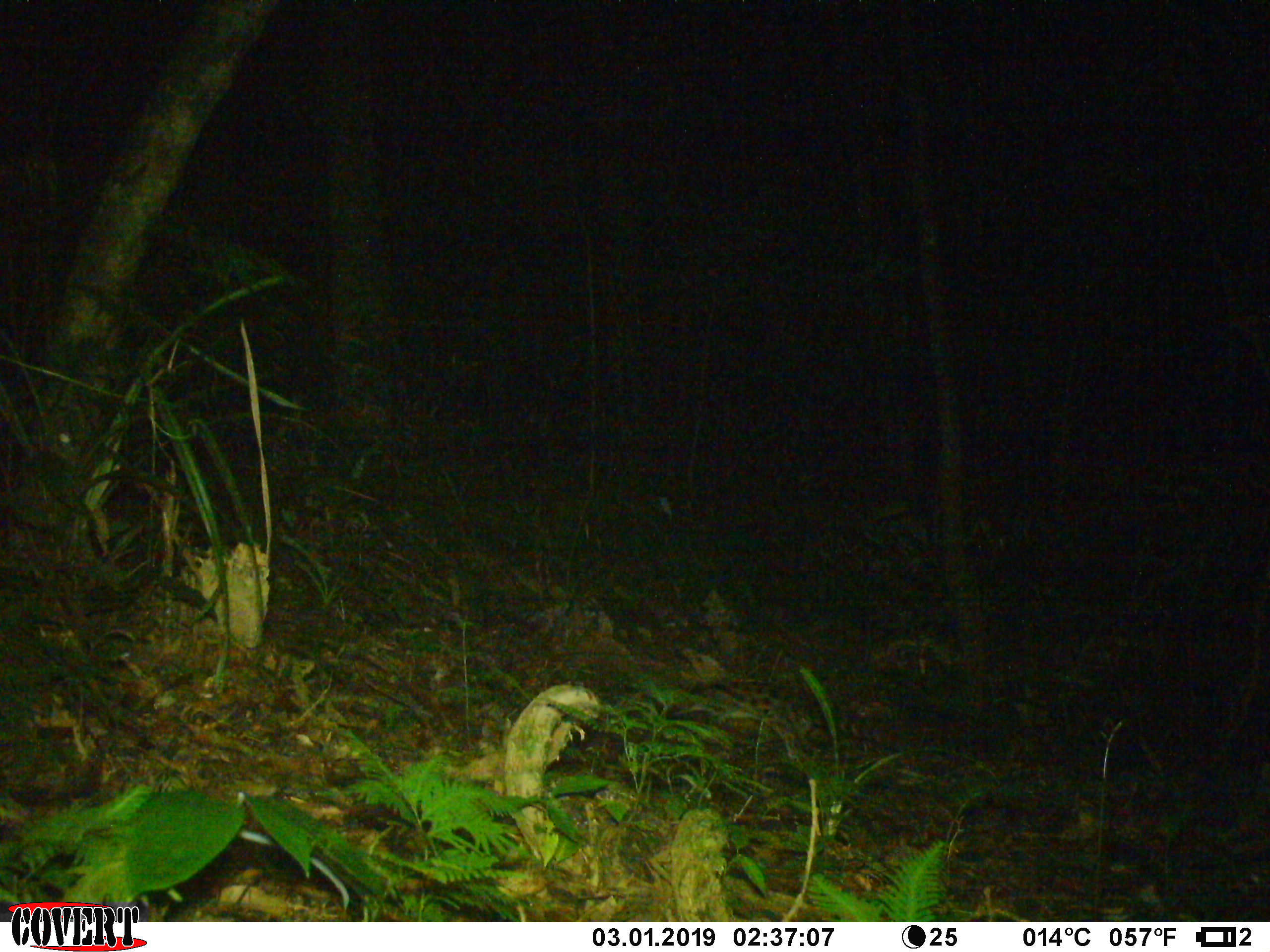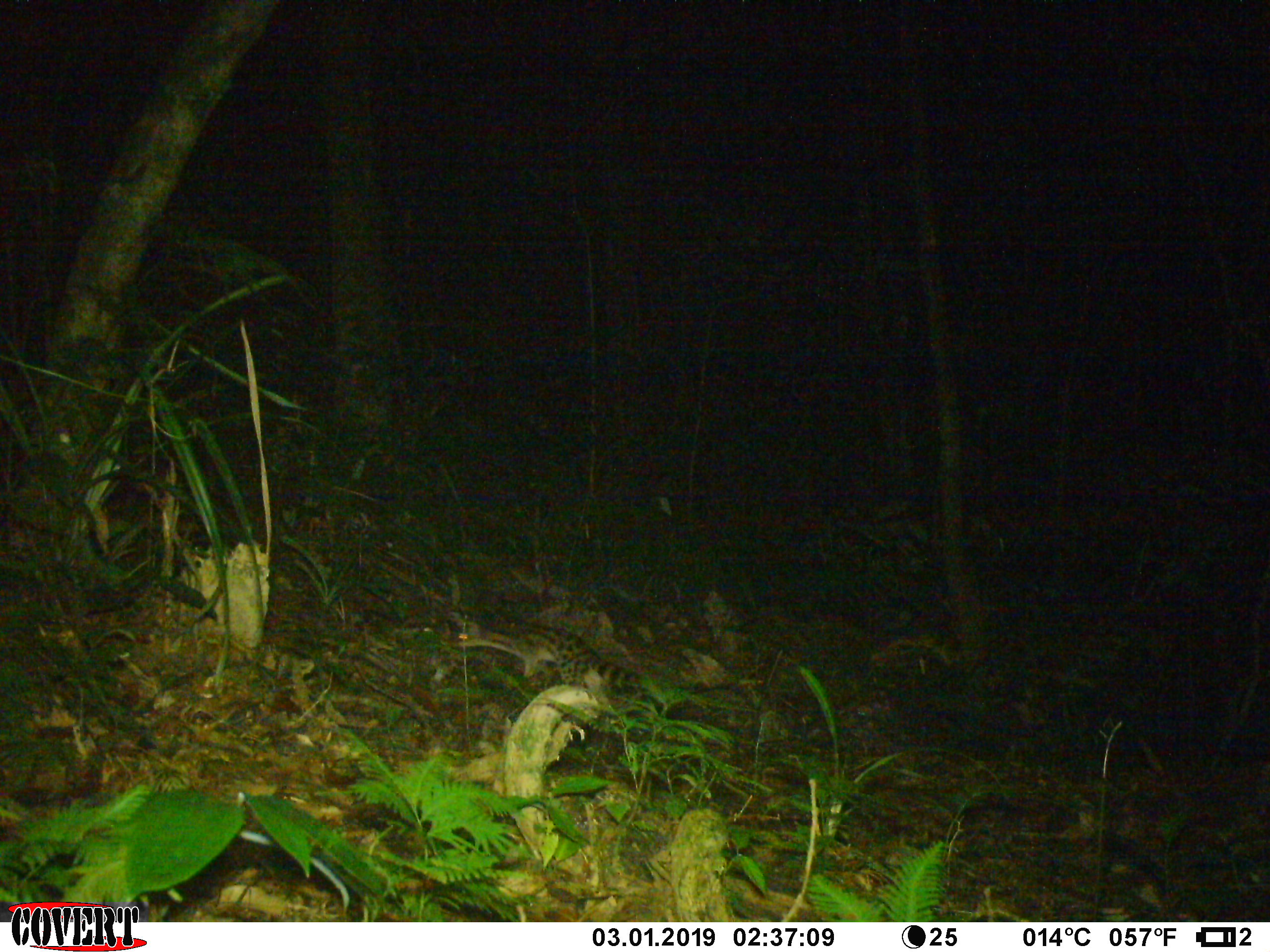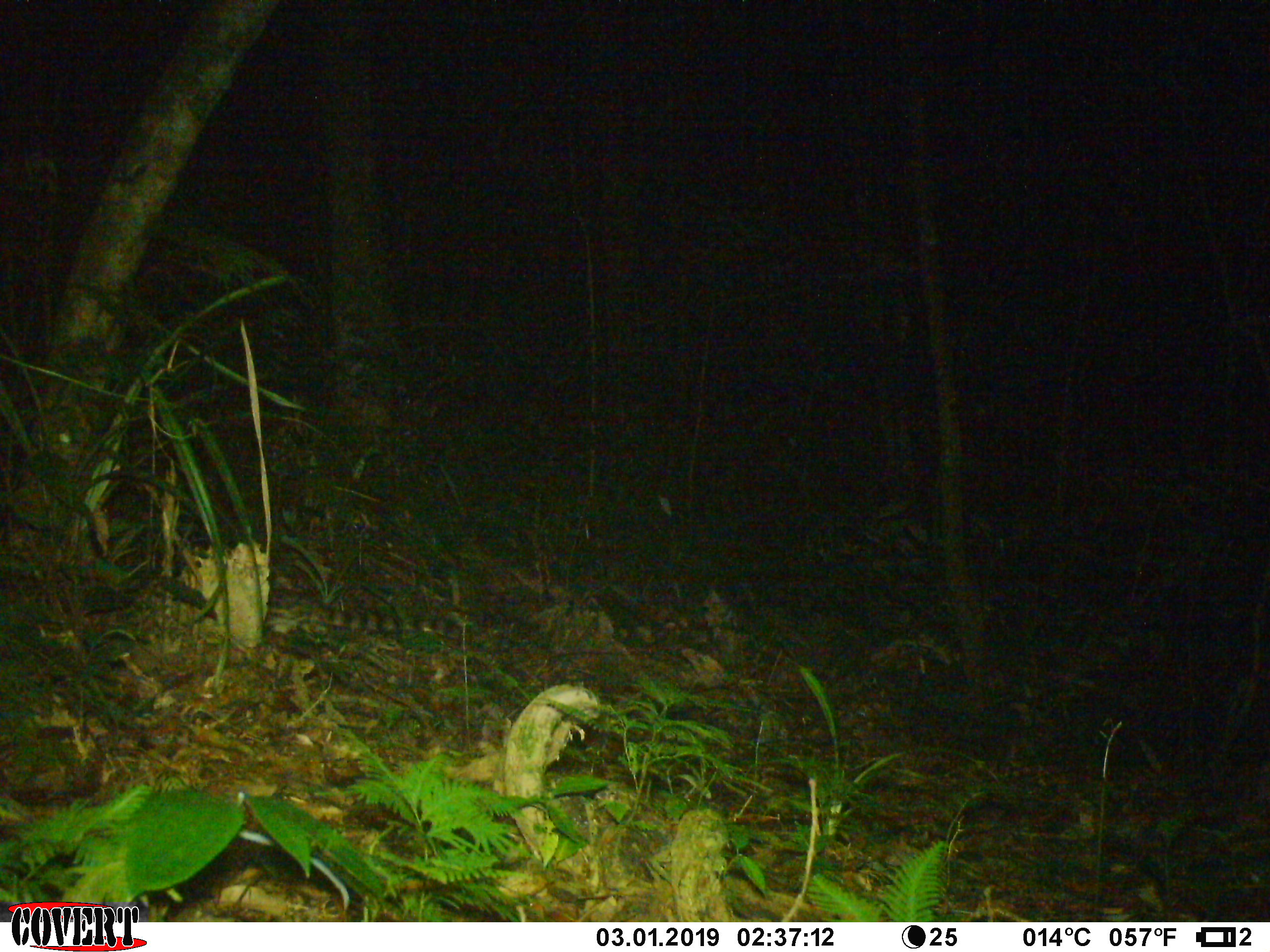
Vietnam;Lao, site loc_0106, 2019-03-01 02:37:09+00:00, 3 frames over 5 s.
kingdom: Animalia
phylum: Chordata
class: Mammalia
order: Carnivora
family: Prionodontidae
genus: Prionodon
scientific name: Prionodon pardicolor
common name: spotted linsang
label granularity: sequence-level